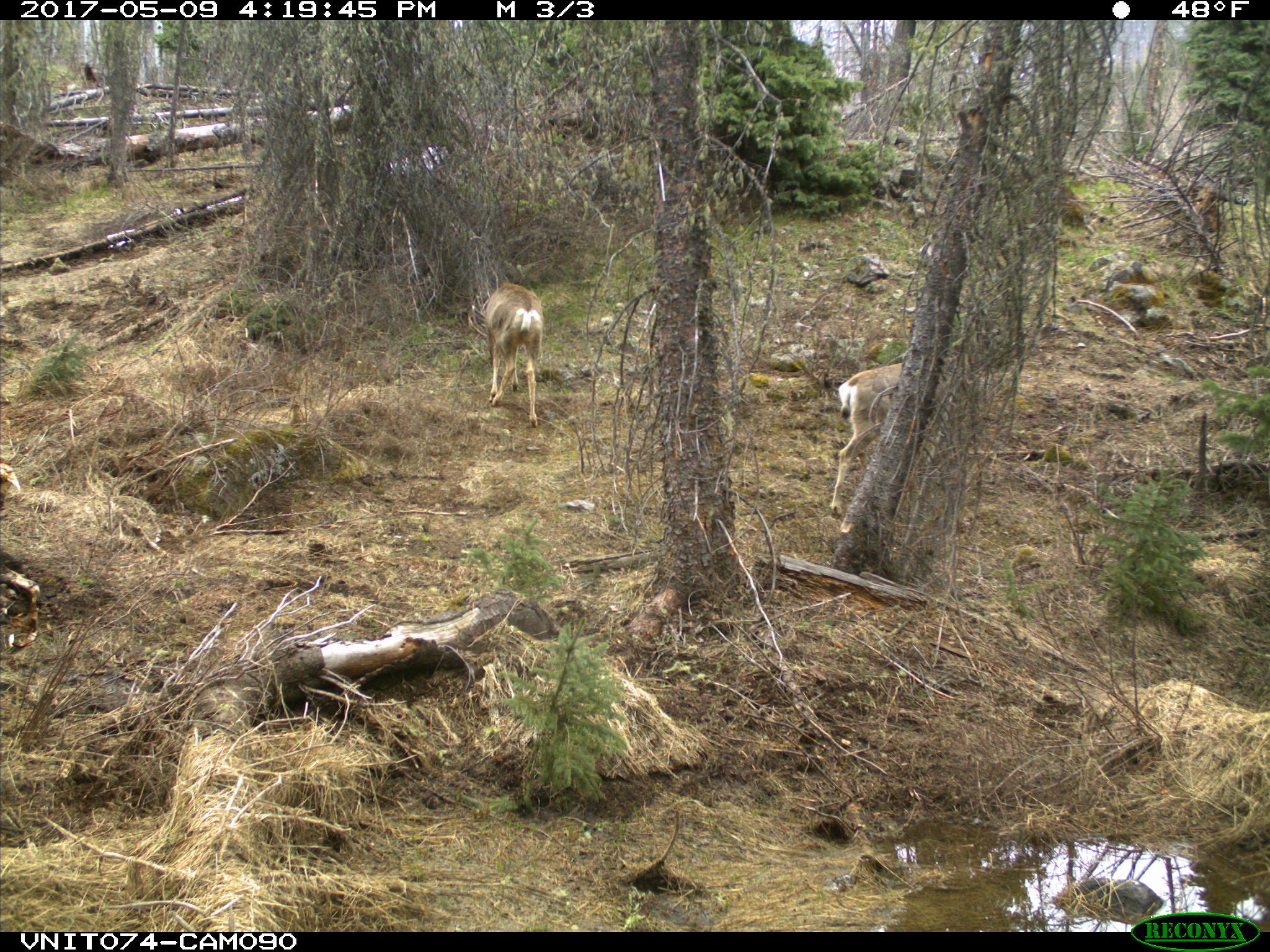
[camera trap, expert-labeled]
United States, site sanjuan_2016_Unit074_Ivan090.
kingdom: Animalia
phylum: Chordata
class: Mammalia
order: Artiodactyla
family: Cervidae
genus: Odocoileus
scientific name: Odocoileus hemionus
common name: mule deer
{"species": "Odocoileus hemionus (mule deer)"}